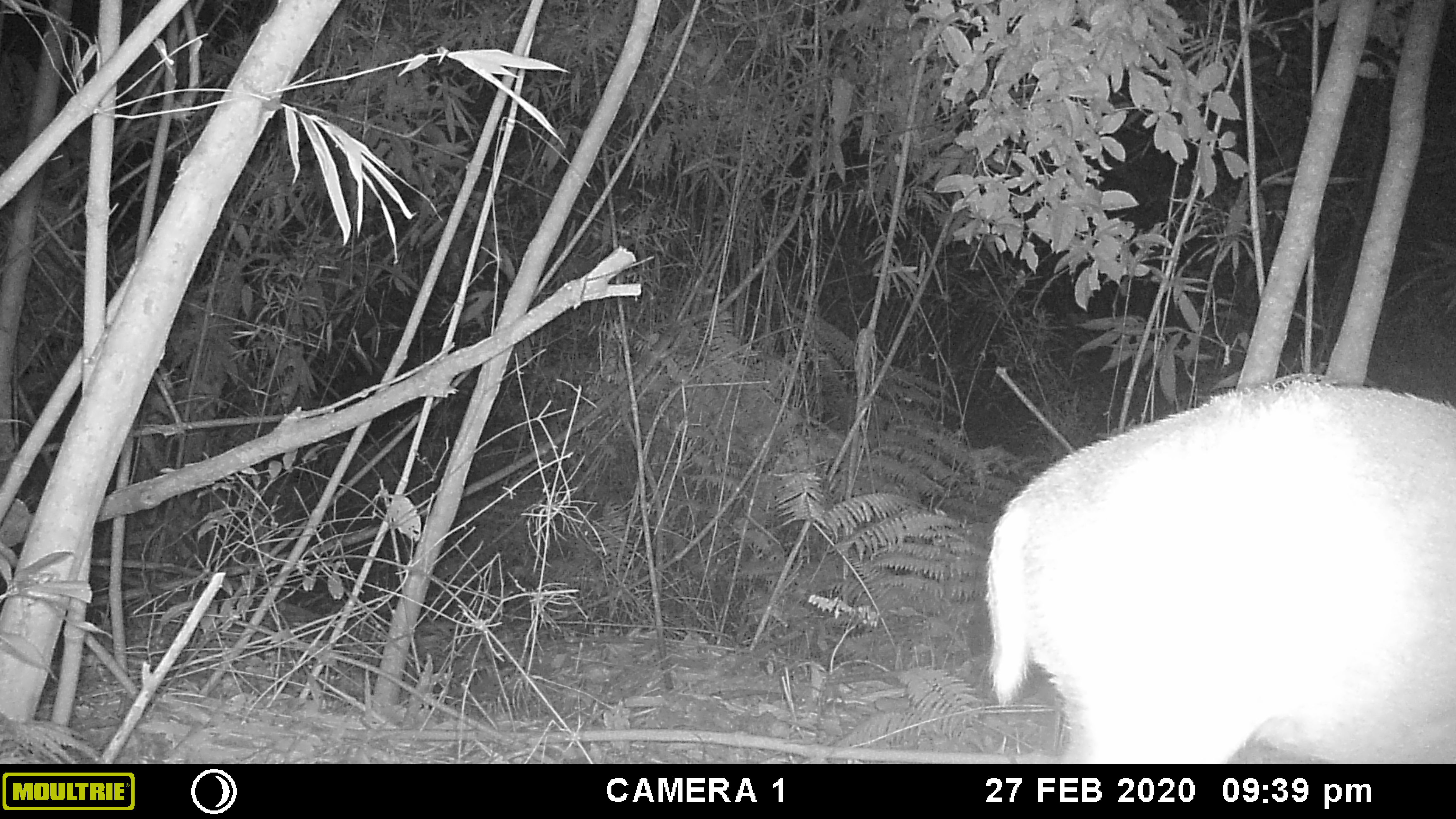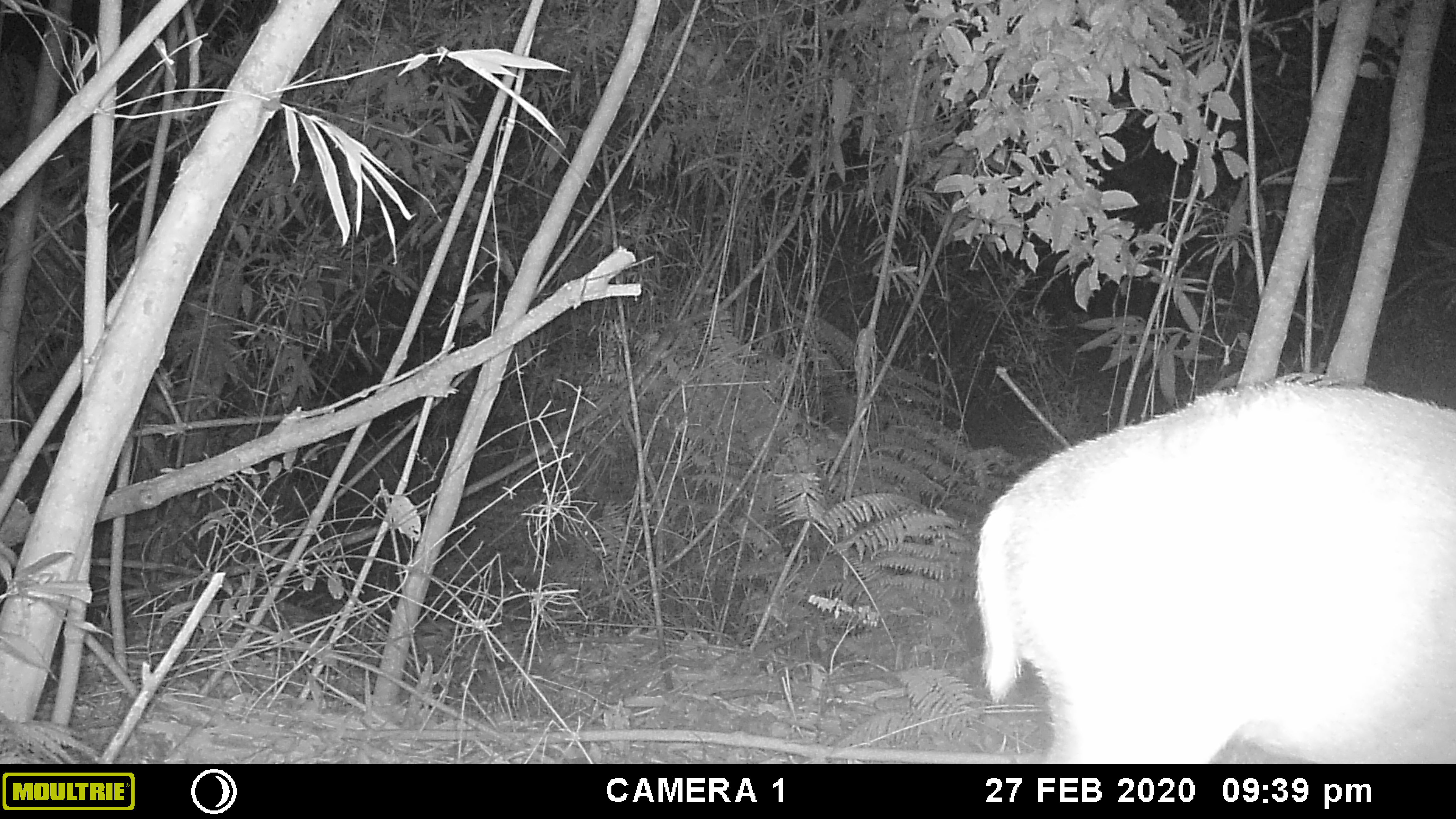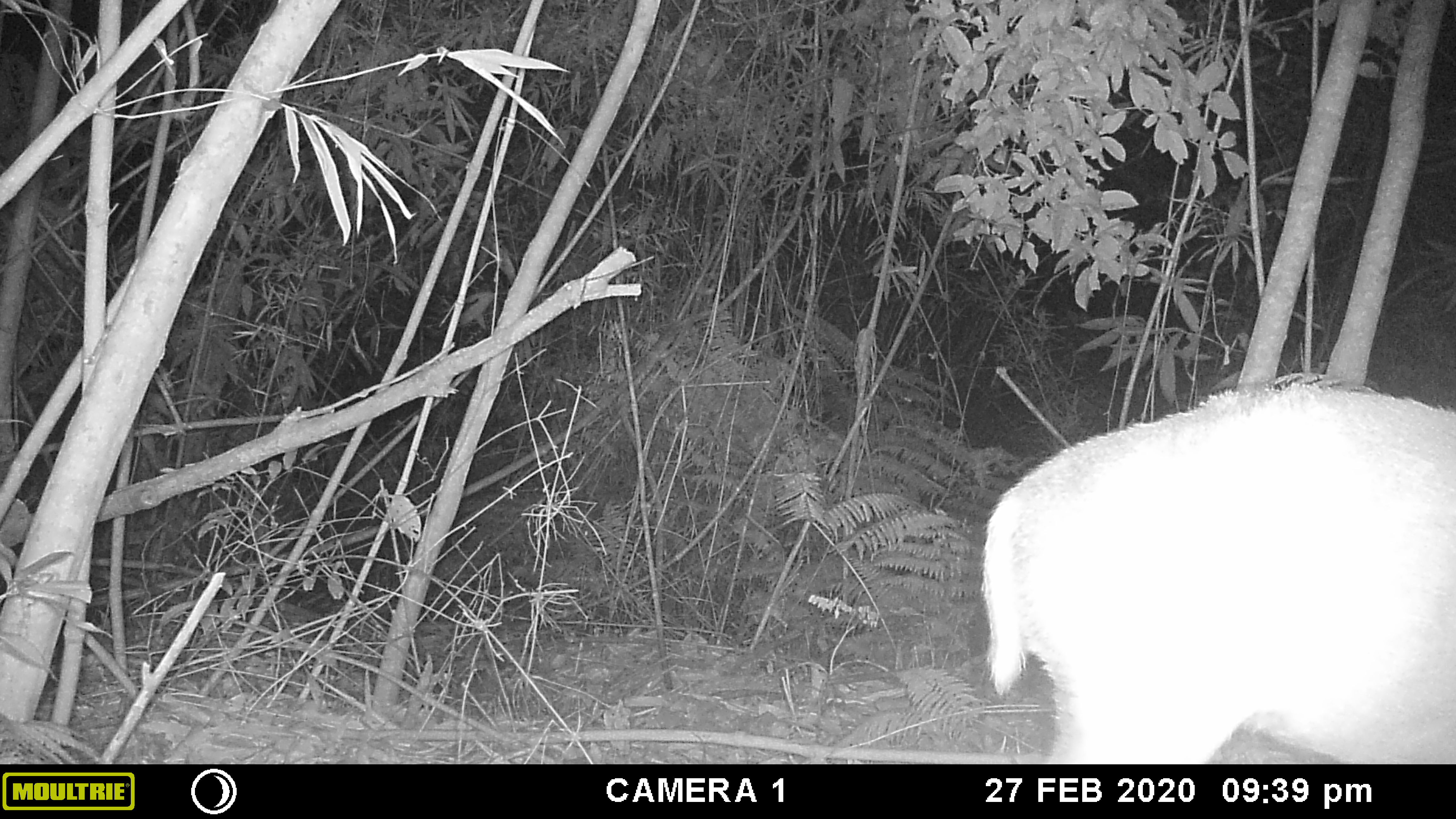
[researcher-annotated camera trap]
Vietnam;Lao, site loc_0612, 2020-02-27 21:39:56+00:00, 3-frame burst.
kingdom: Animalia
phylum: Chordata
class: Mammalia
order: Artiodactyla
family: Cervidae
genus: Muntiacus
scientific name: Muntiacus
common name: muntjacs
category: unidentified muntjac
Unidentified muntjac (muntjacs) (Muntiacus). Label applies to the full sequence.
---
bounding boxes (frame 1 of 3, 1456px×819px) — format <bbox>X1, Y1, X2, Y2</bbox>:
unidentified muntjac: <bbox>985, 378, 1456, 763</bbox>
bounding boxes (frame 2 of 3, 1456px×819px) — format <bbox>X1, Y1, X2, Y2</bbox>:
unidentified muntjac: <bbox>973, 378, 1456, 762</bbox>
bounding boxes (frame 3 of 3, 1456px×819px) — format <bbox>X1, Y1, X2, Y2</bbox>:
unidentified muntjac: <bbox>979, 381, 1456, 762</bbox>